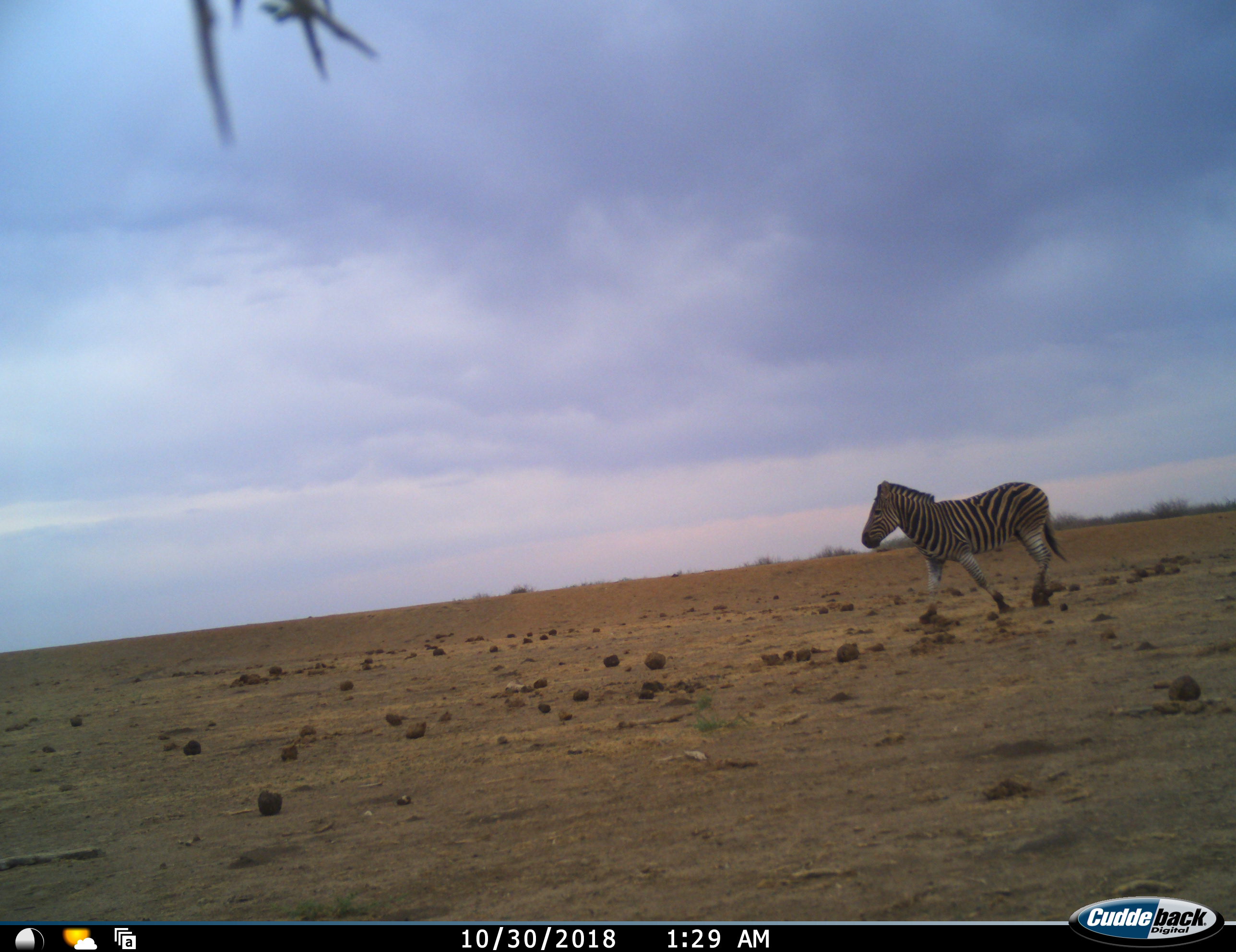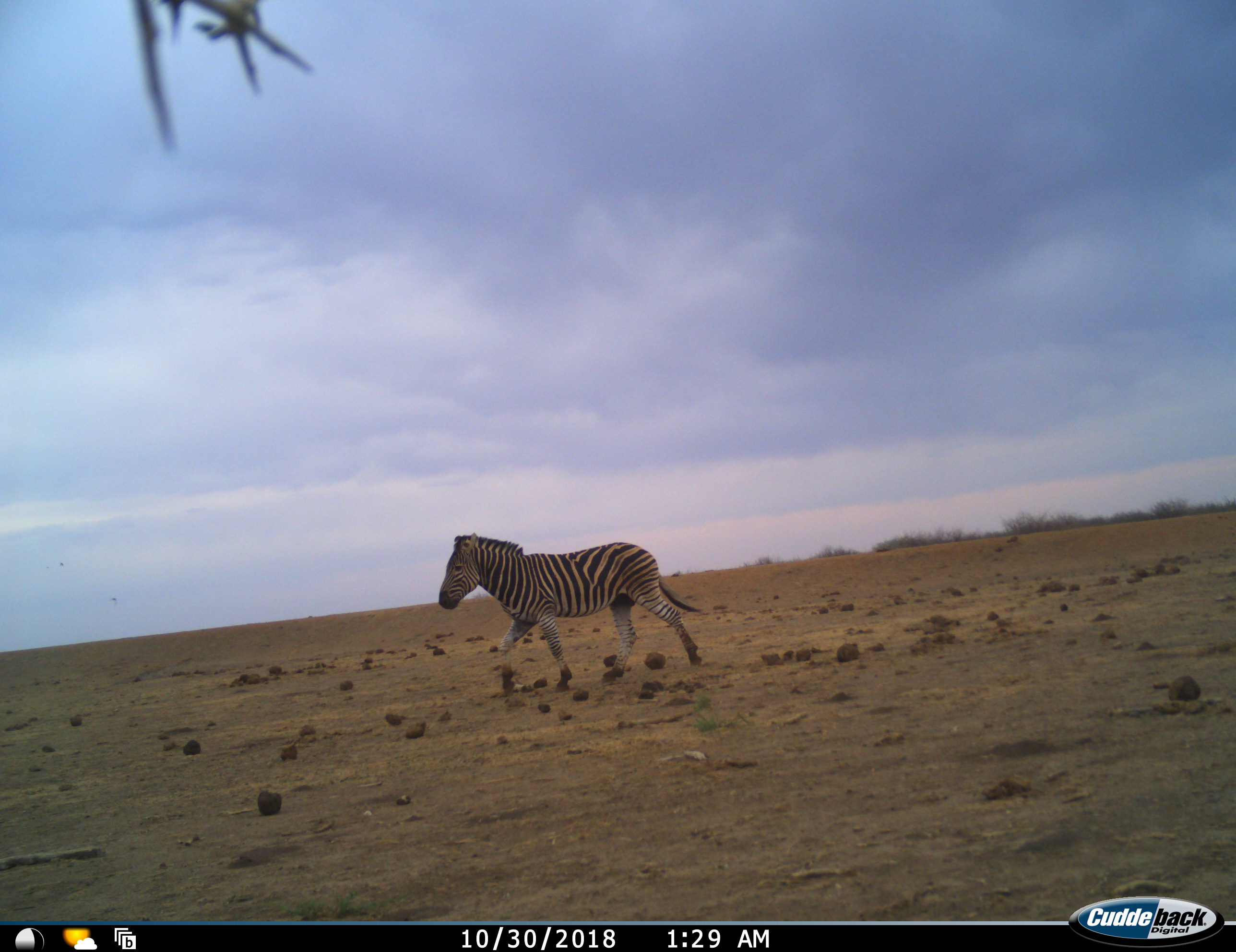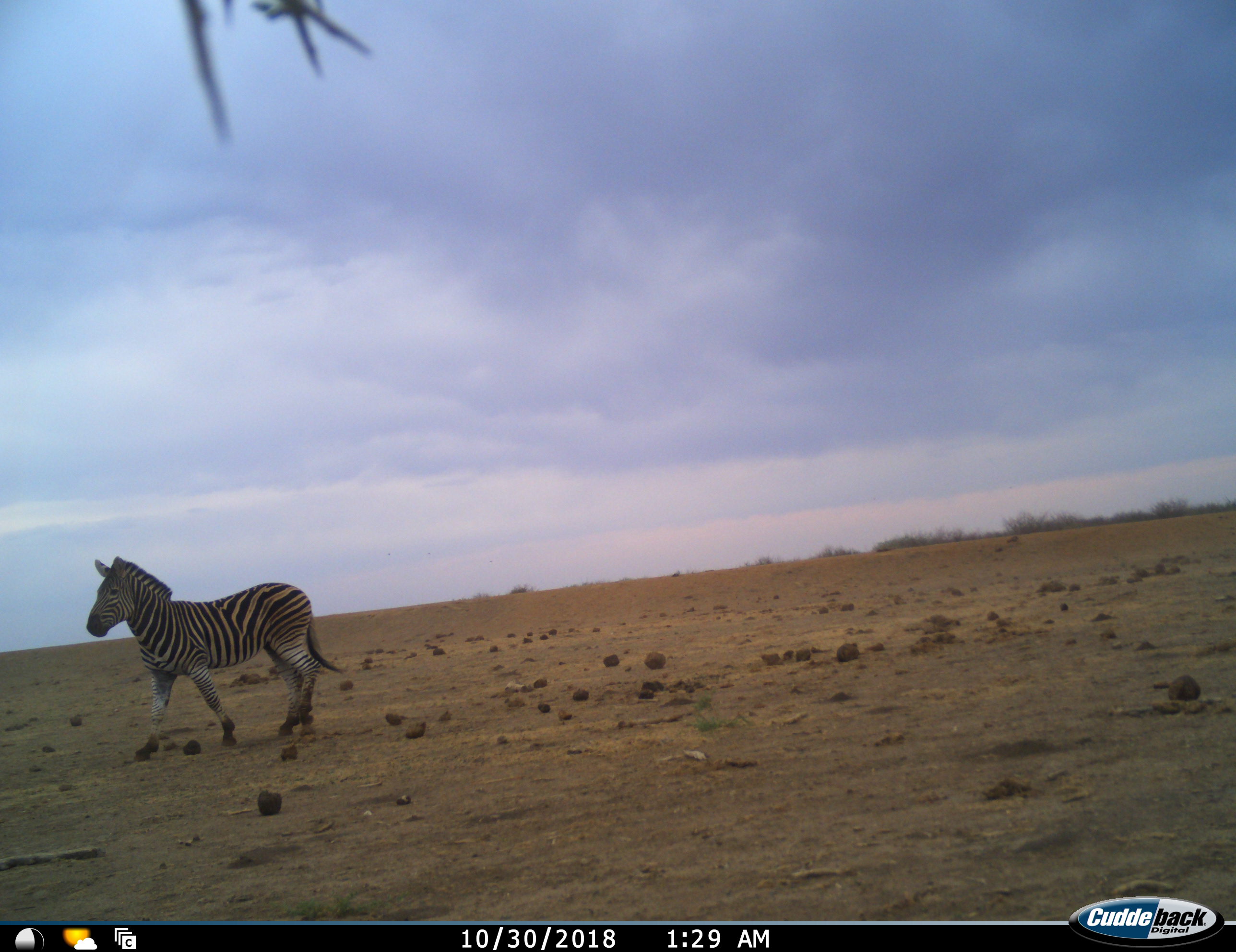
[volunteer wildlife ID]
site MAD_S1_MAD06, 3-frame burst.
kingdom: Animalia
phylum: Chordata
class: Mammalia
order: Perissodactyla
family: Equidae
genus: Equus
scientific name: Equus quagga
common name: plains zebra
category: zebraplains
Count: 1.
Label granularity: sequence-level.